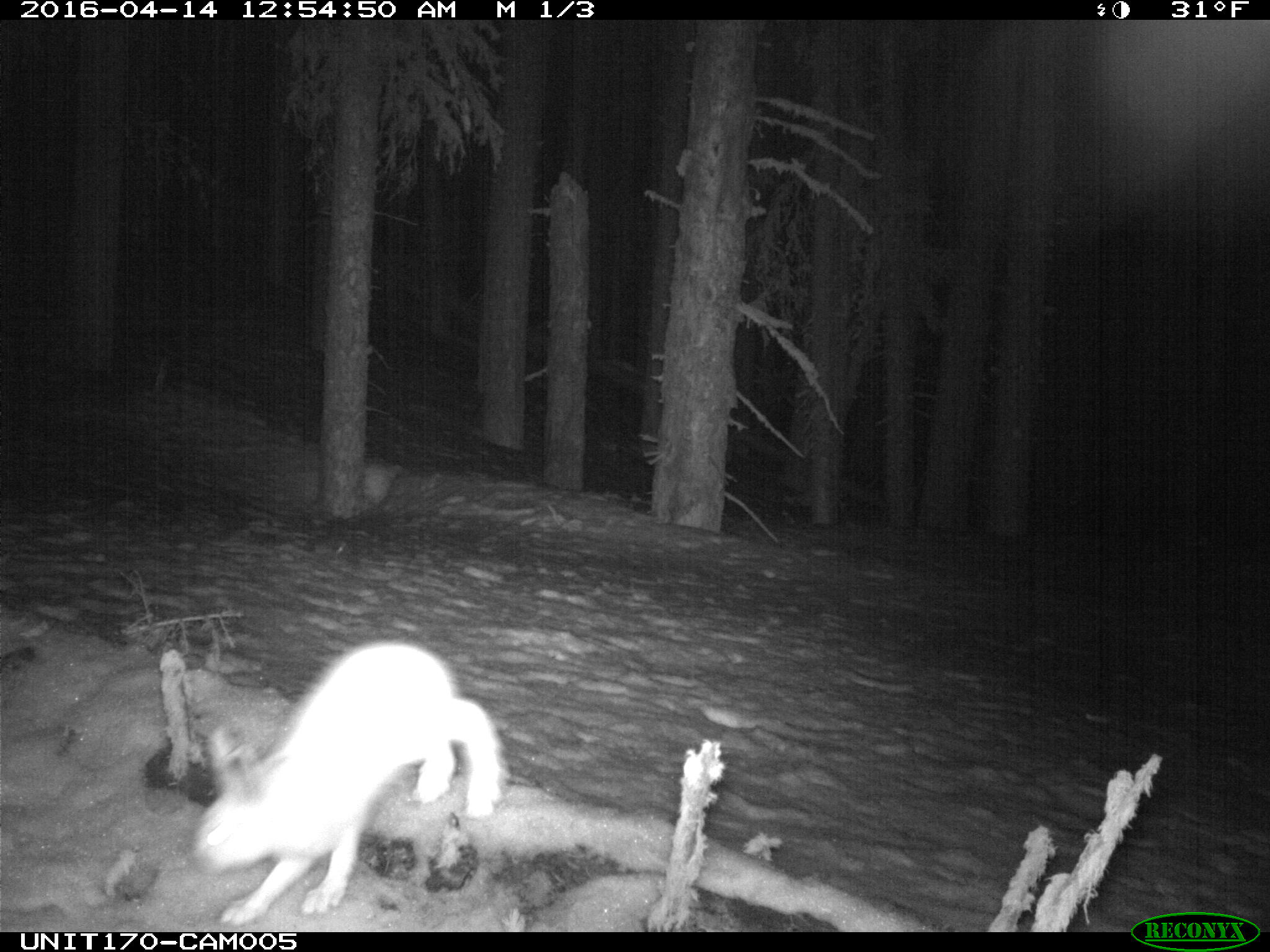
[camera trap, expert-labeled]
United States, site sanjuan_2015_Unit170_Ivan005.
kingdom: Animalia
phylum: Chordata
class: Mammalia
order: Lagomorpha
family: Leporidae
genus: Lepus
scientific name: Lepus americanus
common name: snowshoe hare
Lepus americanus (snowshoe hare).